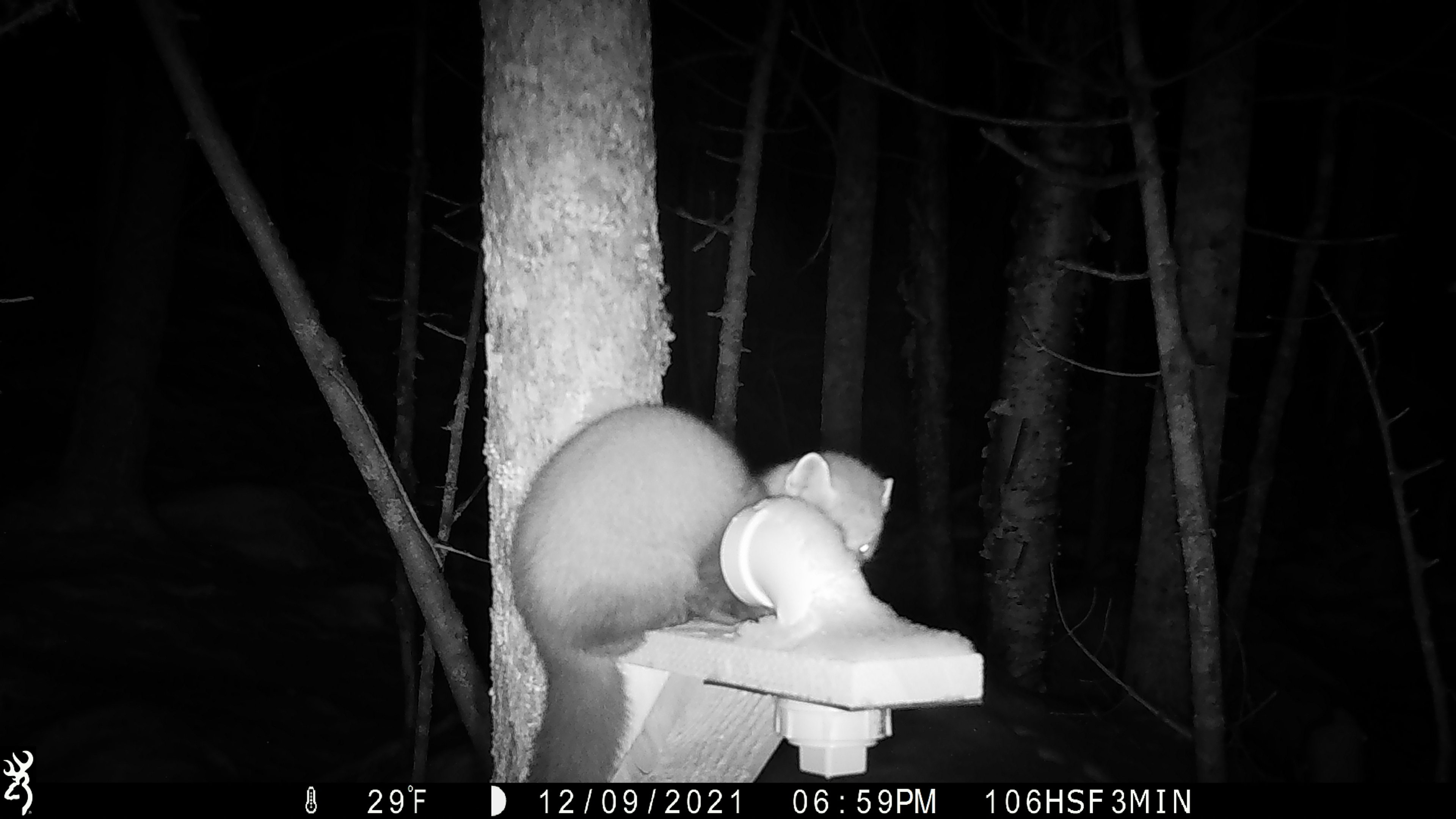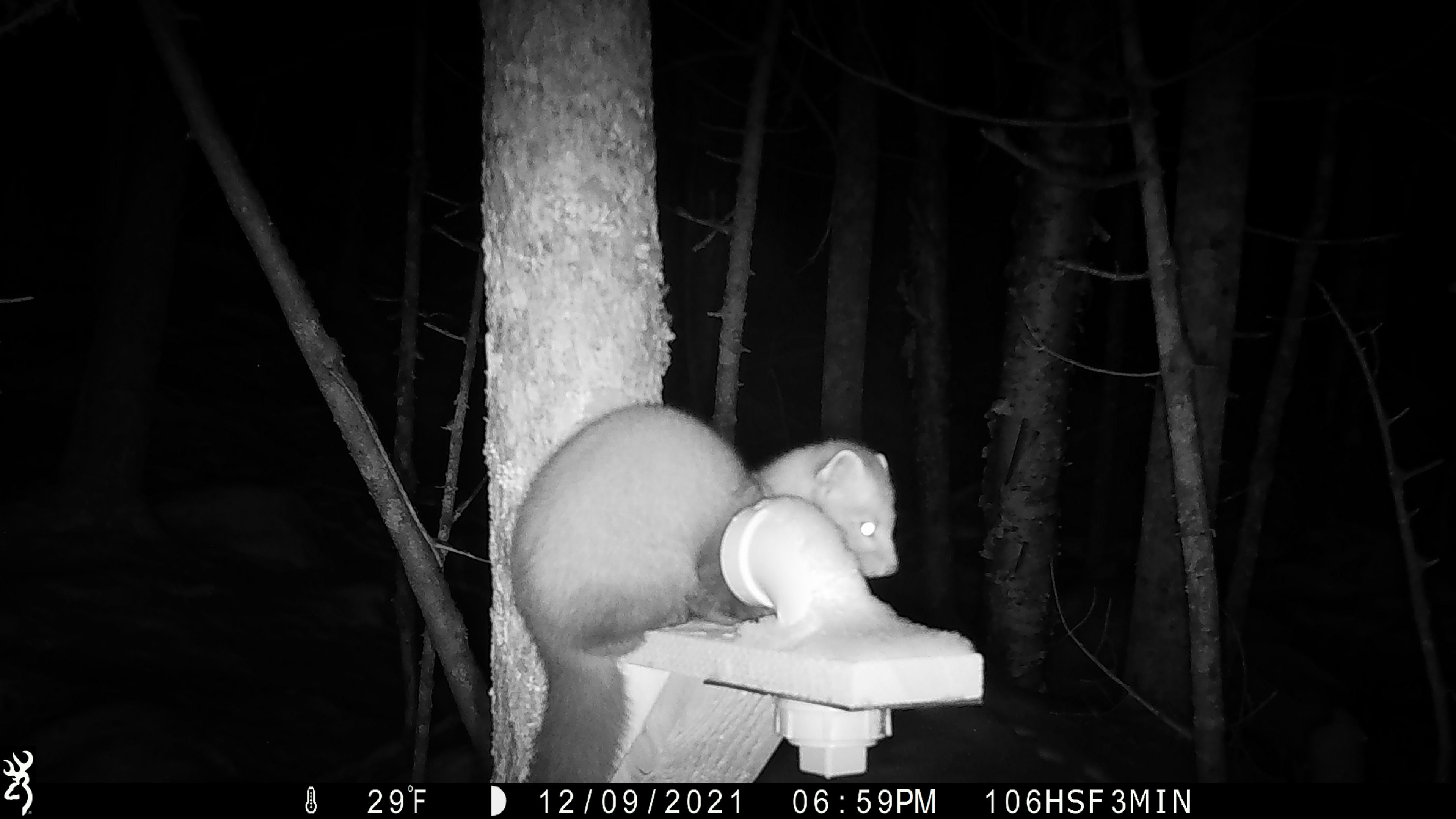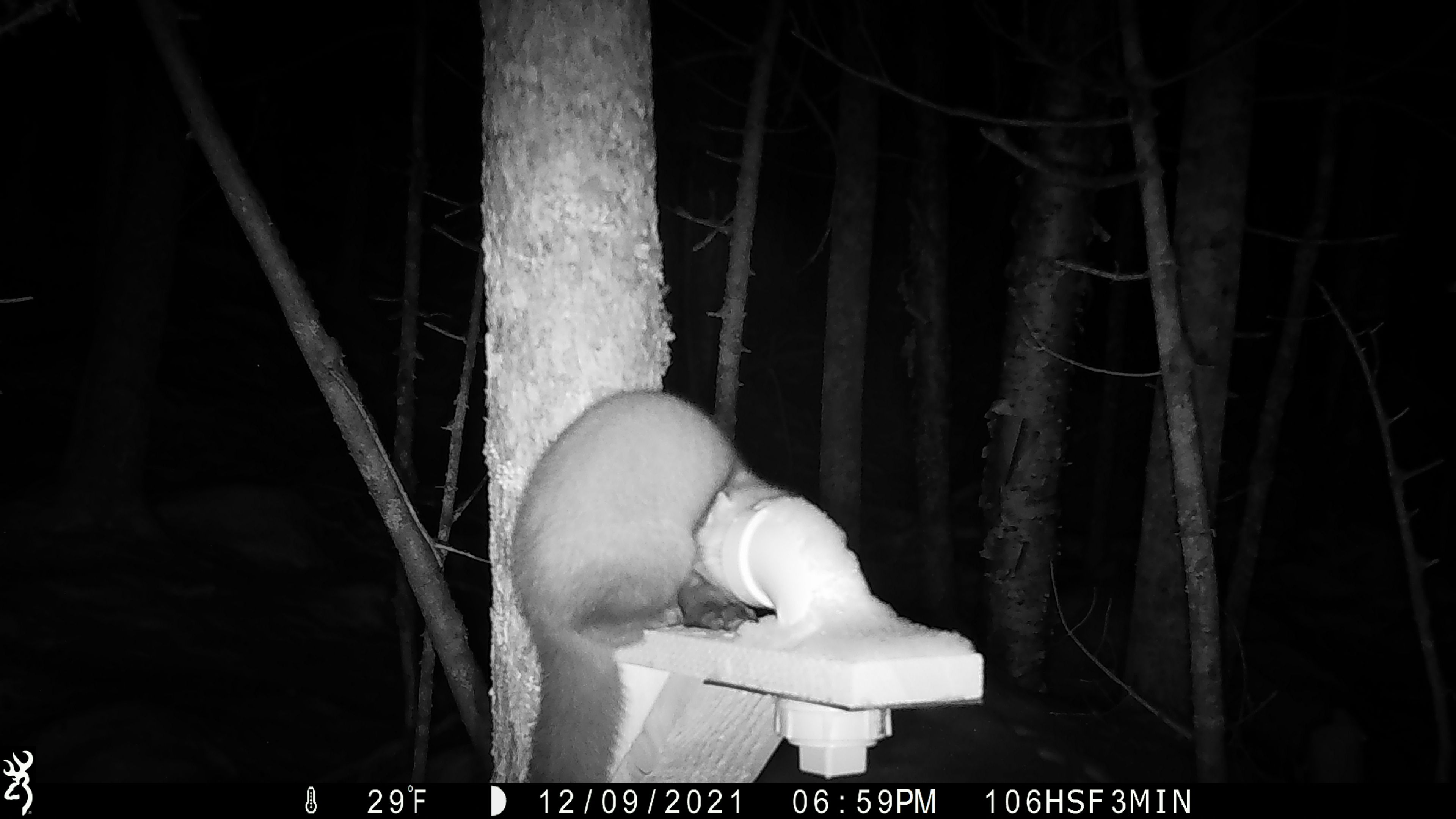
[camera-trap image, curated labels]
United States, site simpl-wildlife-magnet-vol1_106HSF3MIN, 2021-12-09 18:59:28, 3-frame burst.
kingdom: Animalia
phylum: Chordata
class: Mammalia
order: Carnivora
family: Mustelidae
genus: Martes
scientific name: Martes americana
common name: american marten